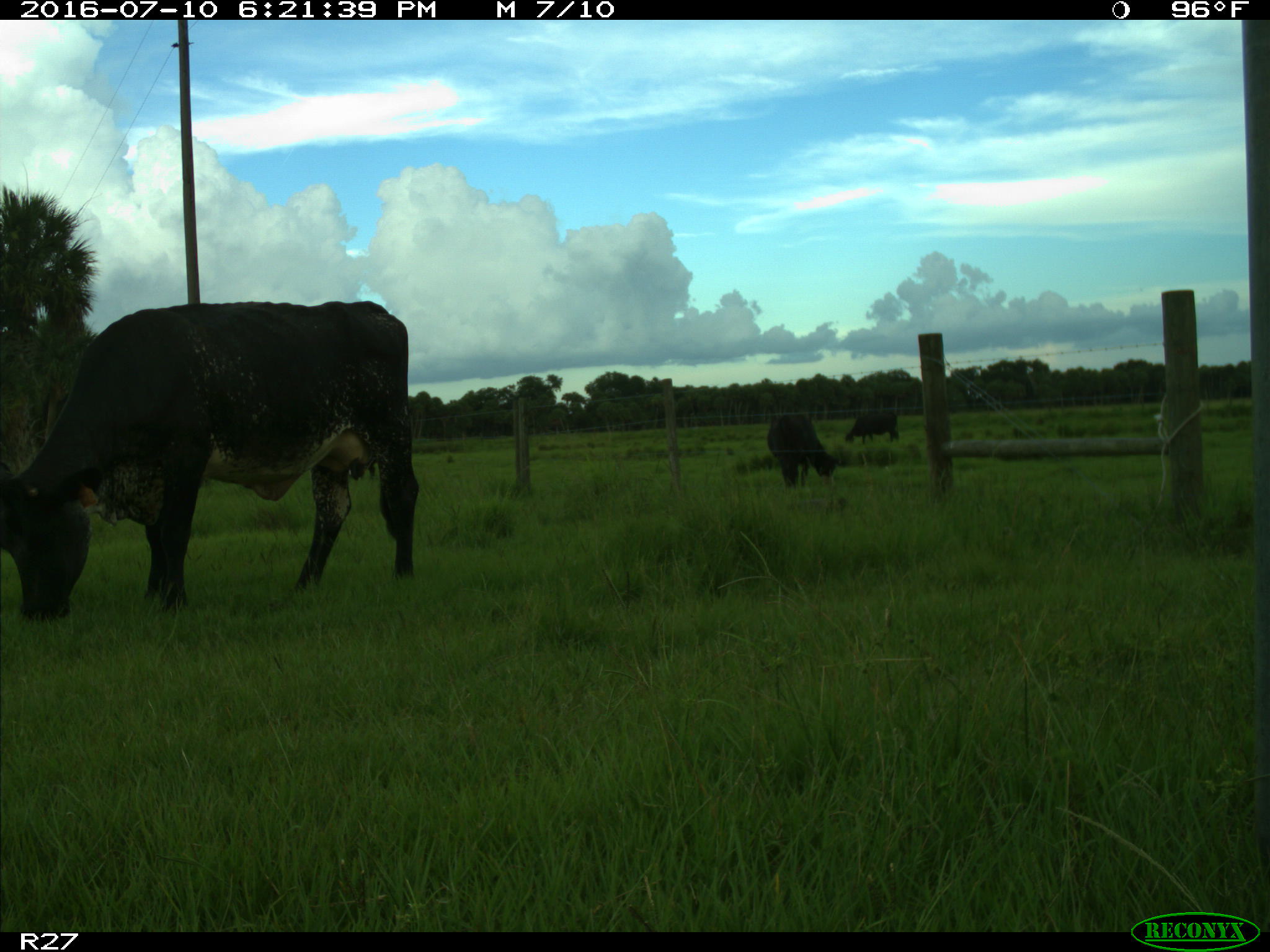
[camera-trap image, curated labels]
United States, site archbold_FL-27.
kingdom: Animalia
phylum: Chordata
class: Mammalia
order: Artiodactyla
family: Bovidae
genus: Bos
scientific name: Bos taurus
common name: domestic cow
Bos taurus (domestic cow).